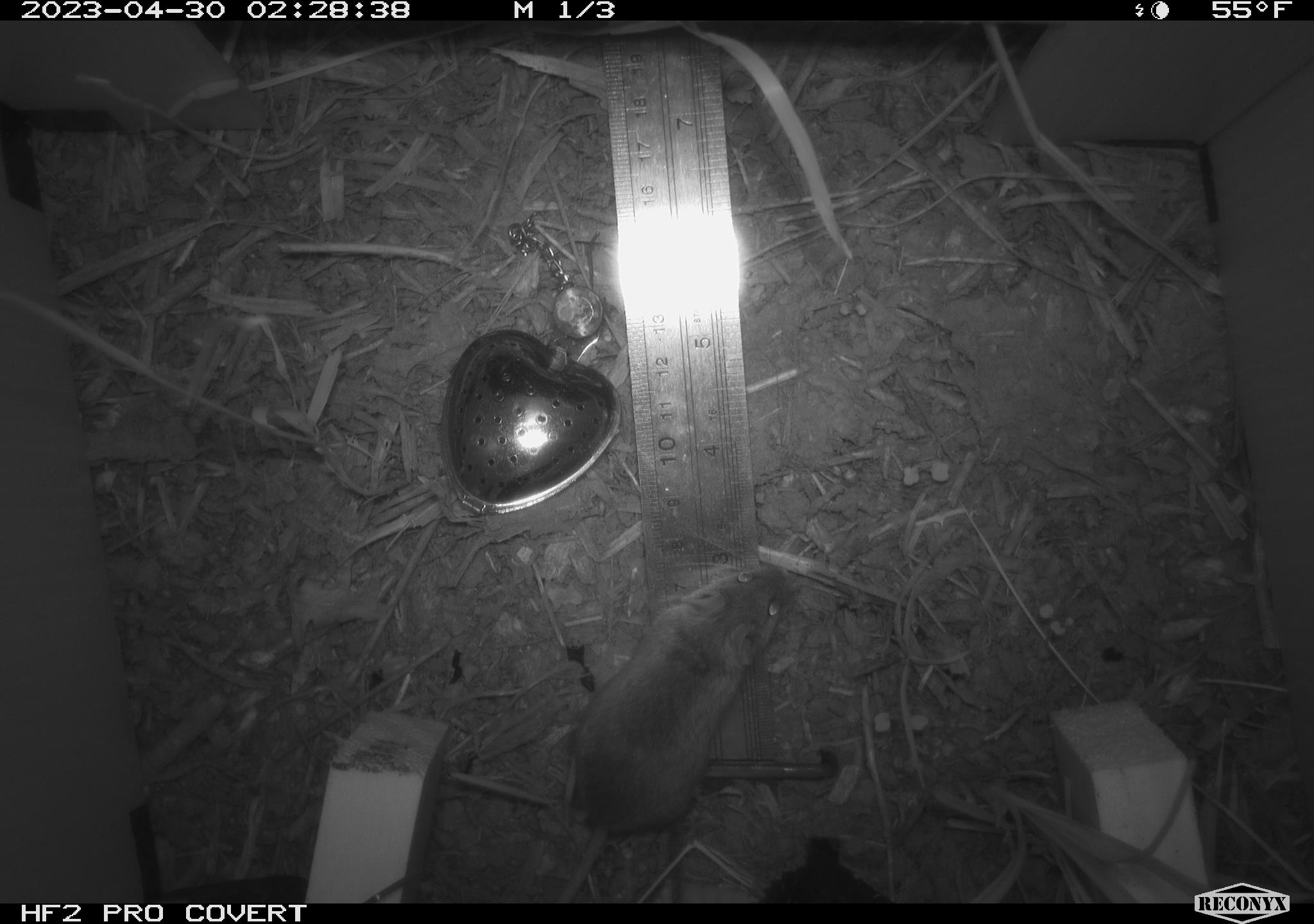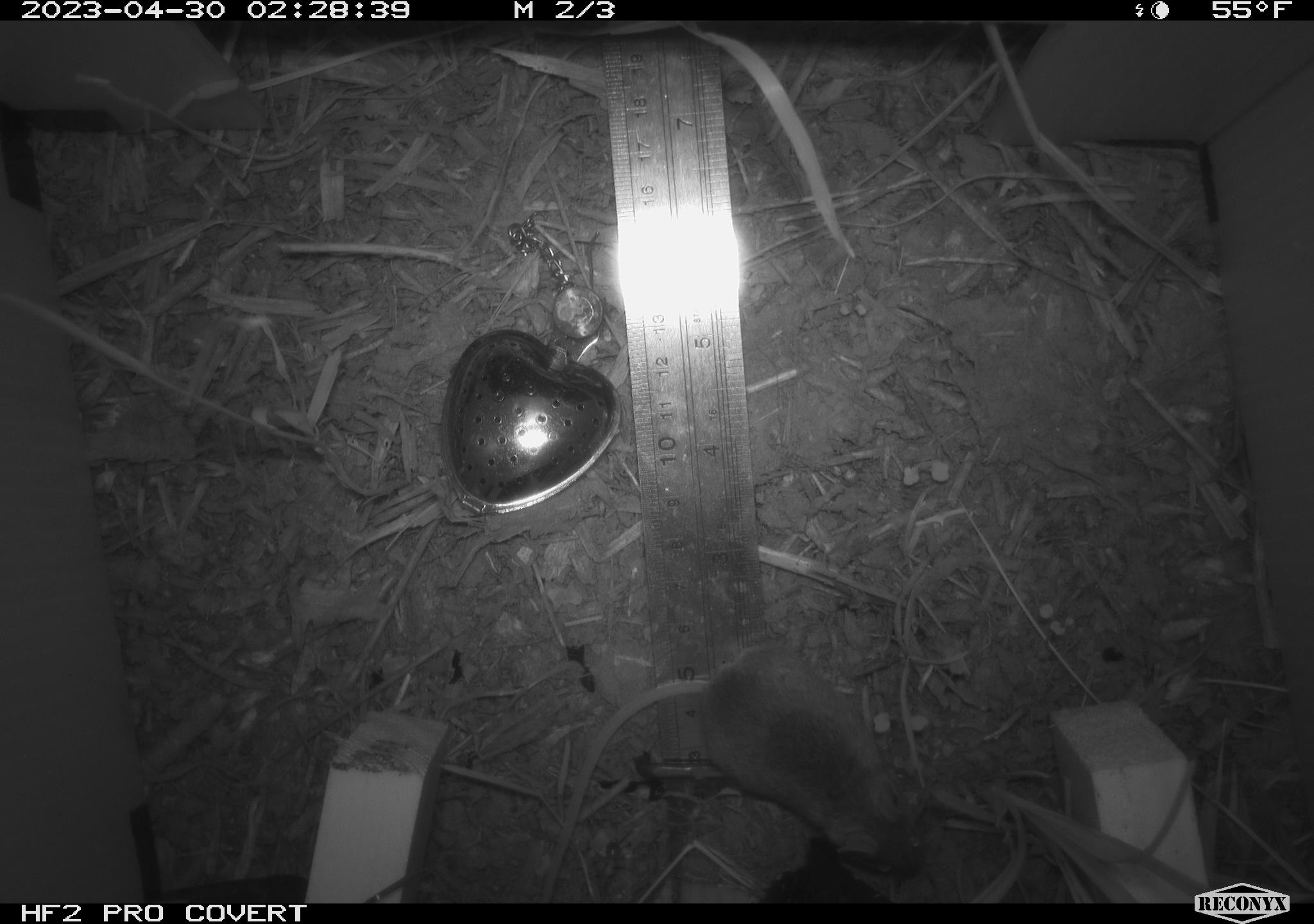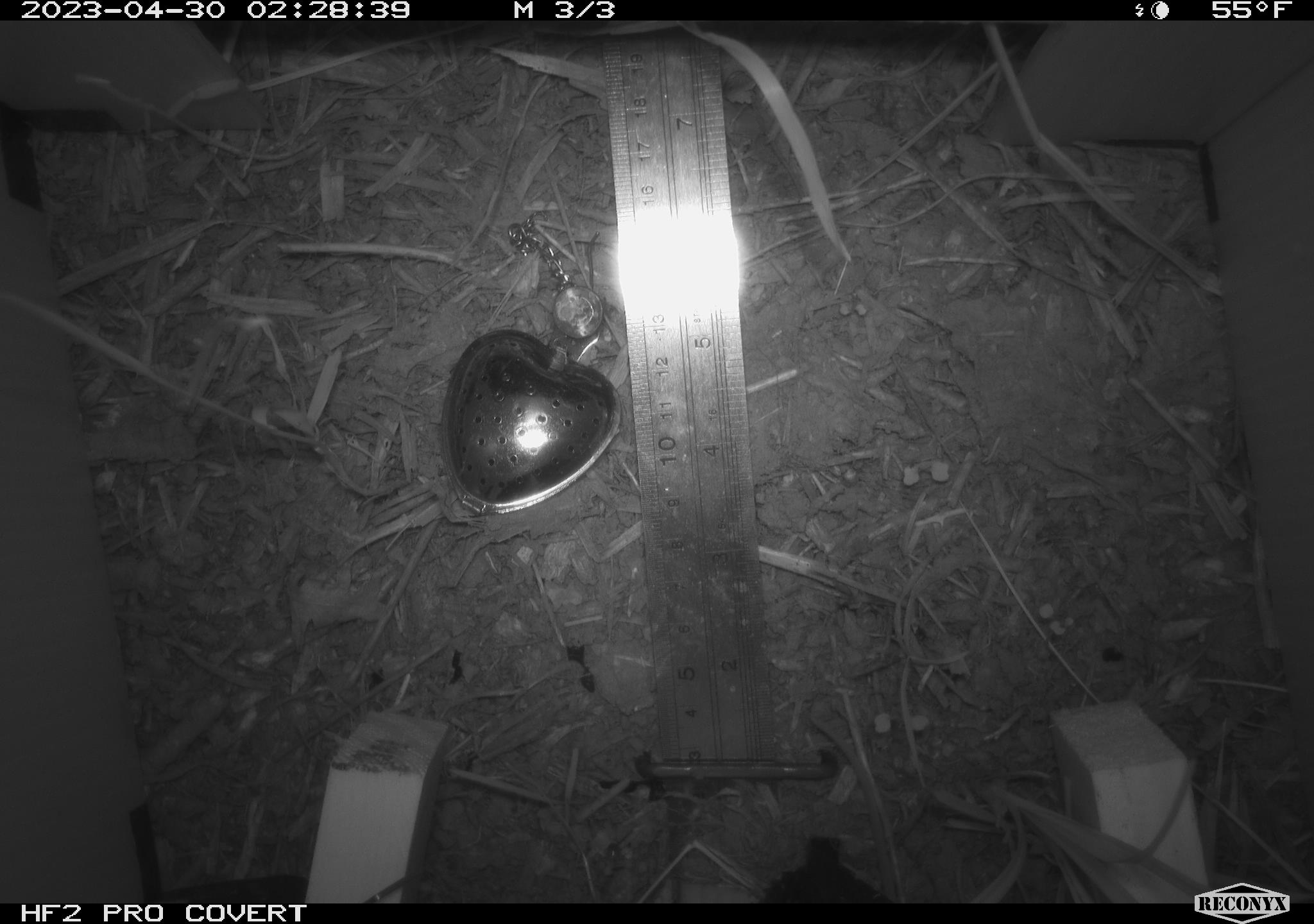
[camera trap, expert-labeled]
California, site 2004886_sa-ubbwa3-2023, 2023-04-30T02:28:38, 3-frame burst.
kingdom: Animalia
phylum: Chordata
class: Mammalia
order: Rodentia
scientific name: Rodentia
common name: mouse species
Mouse species (Rodentia).